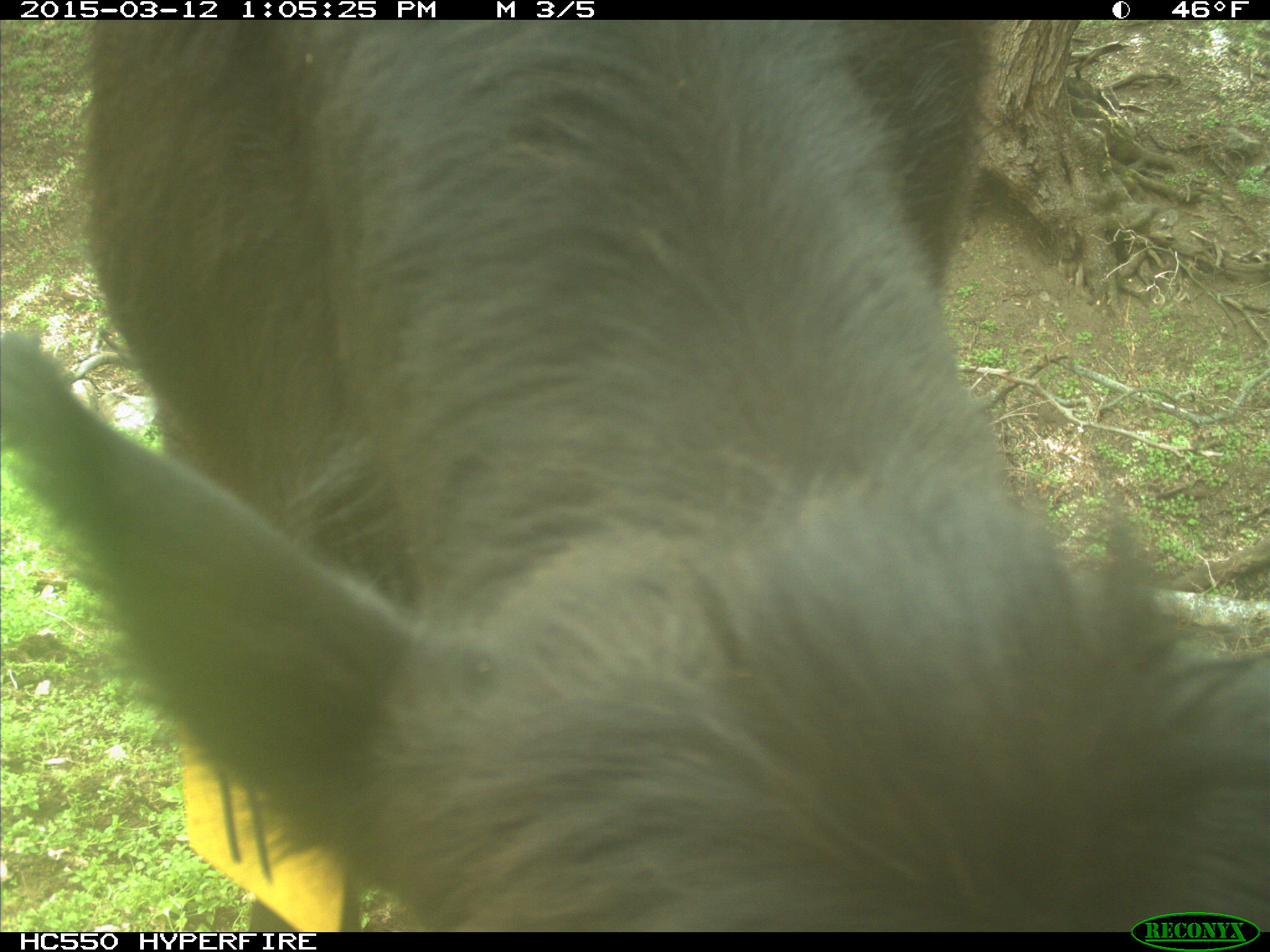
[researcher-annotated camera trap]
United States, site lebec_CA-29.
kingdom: Animalia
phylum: Chordata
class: Mammalia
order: Artiodactyla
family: Bovidae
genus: Bos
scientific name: Bos taurus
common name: domestic cow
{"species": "Bos taurus (domestic cow)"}